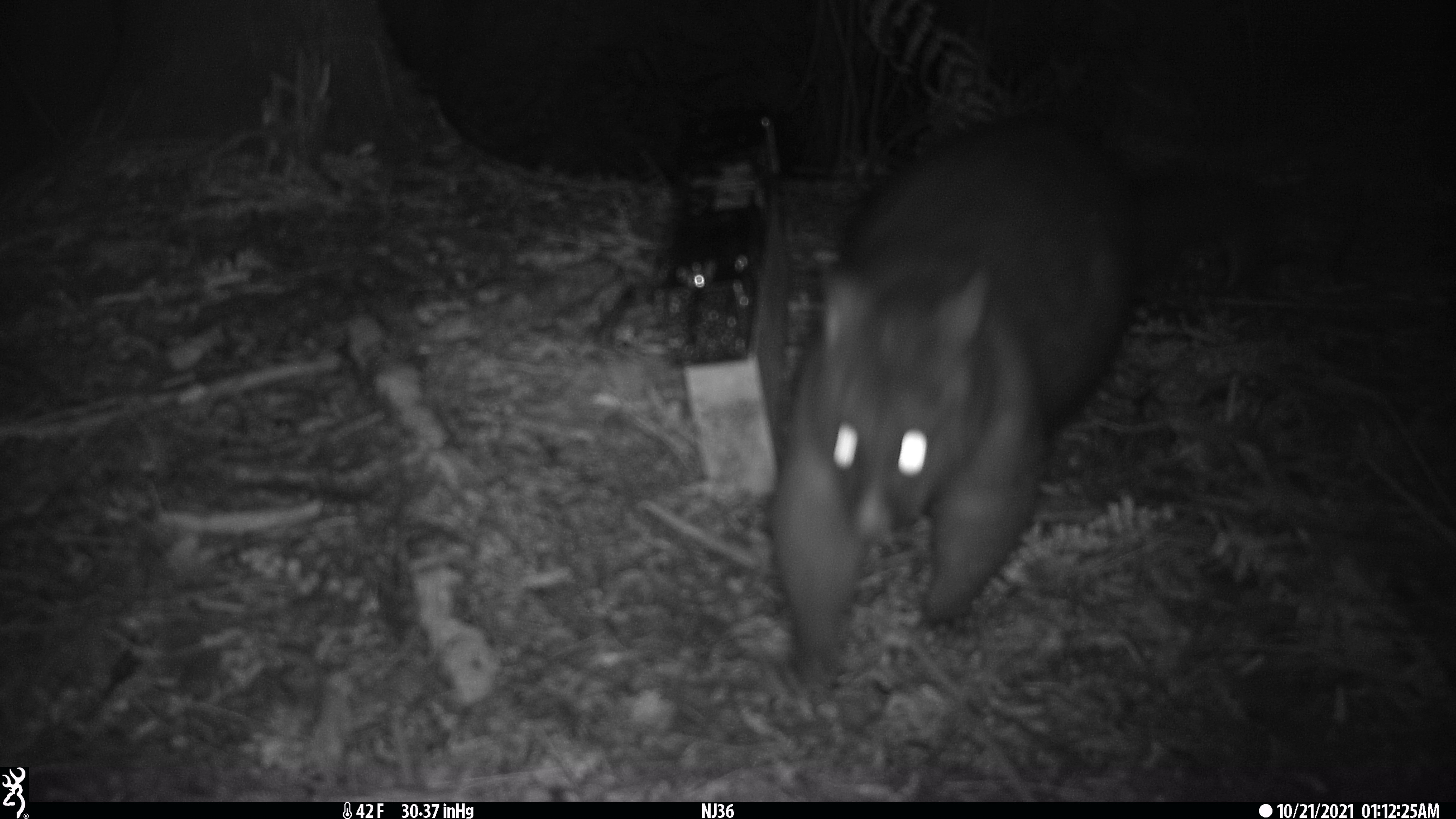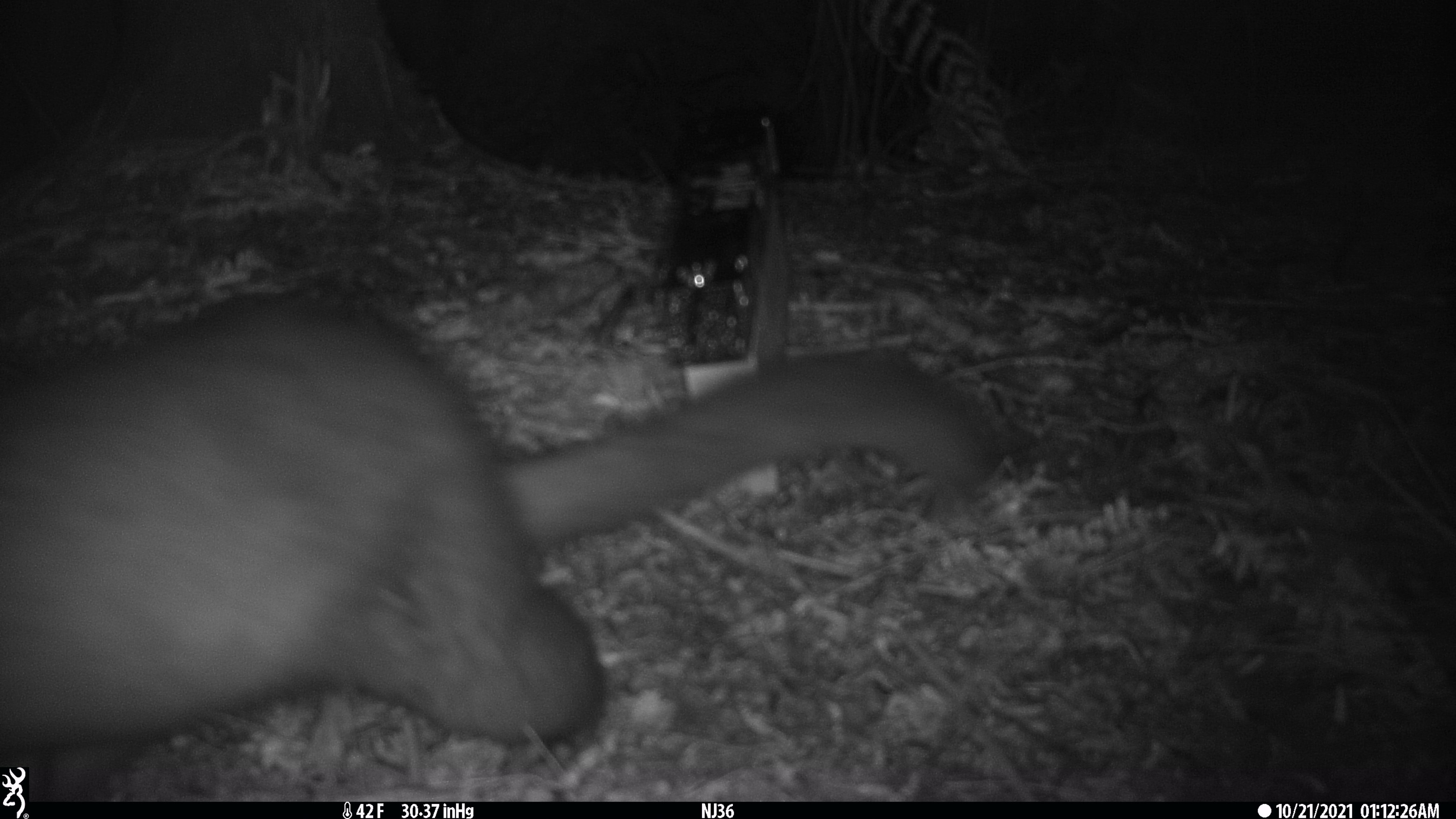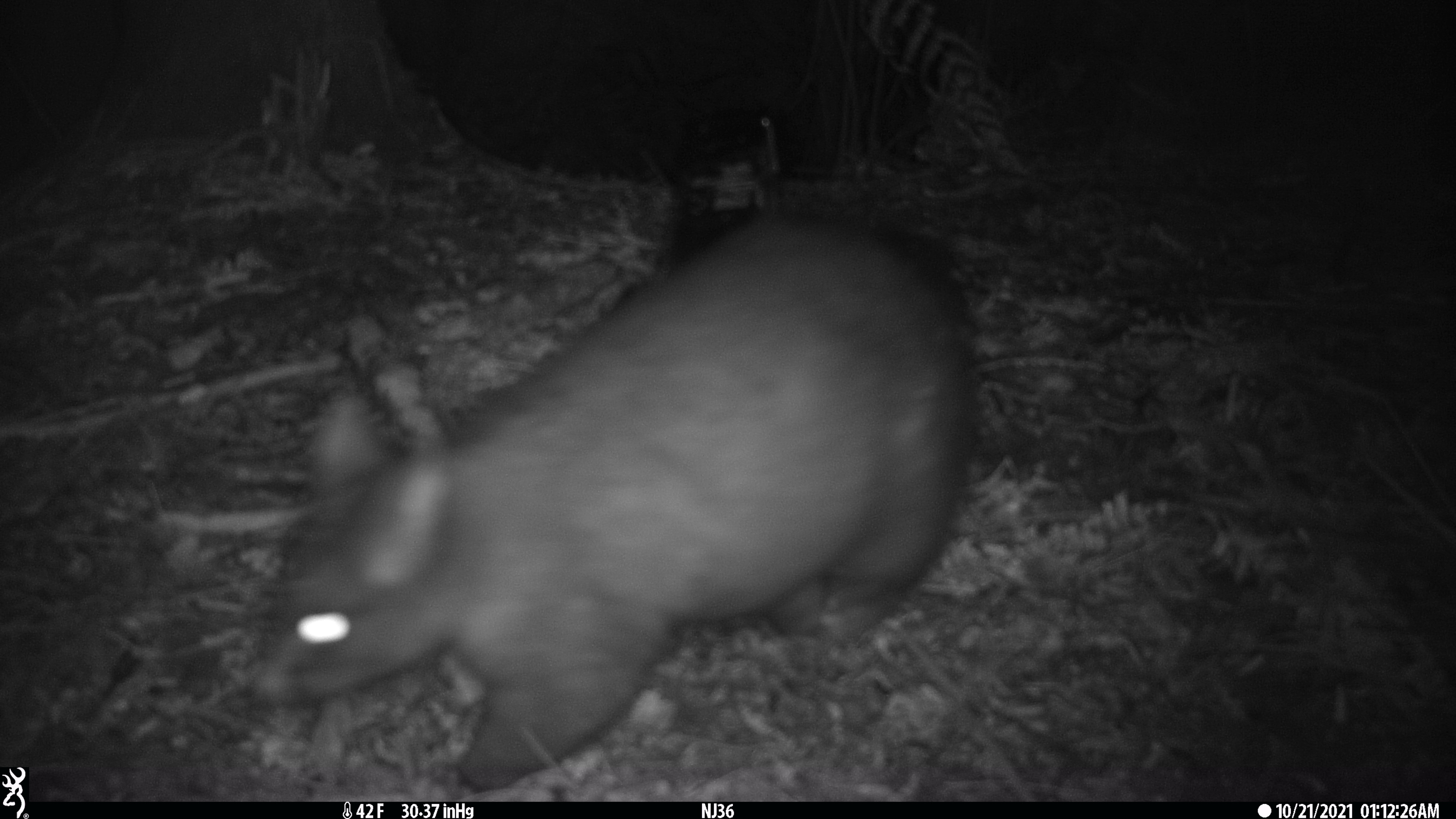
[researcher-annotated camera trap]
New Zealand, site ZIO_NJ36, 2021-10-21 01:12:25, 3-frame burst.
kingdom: Animalia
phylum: Chordata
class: Mammalia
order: Diprotodontia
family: Phalangeridae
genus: Trichosurus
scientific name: Trichosurus vulpecula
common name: common brushtail possum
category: possum